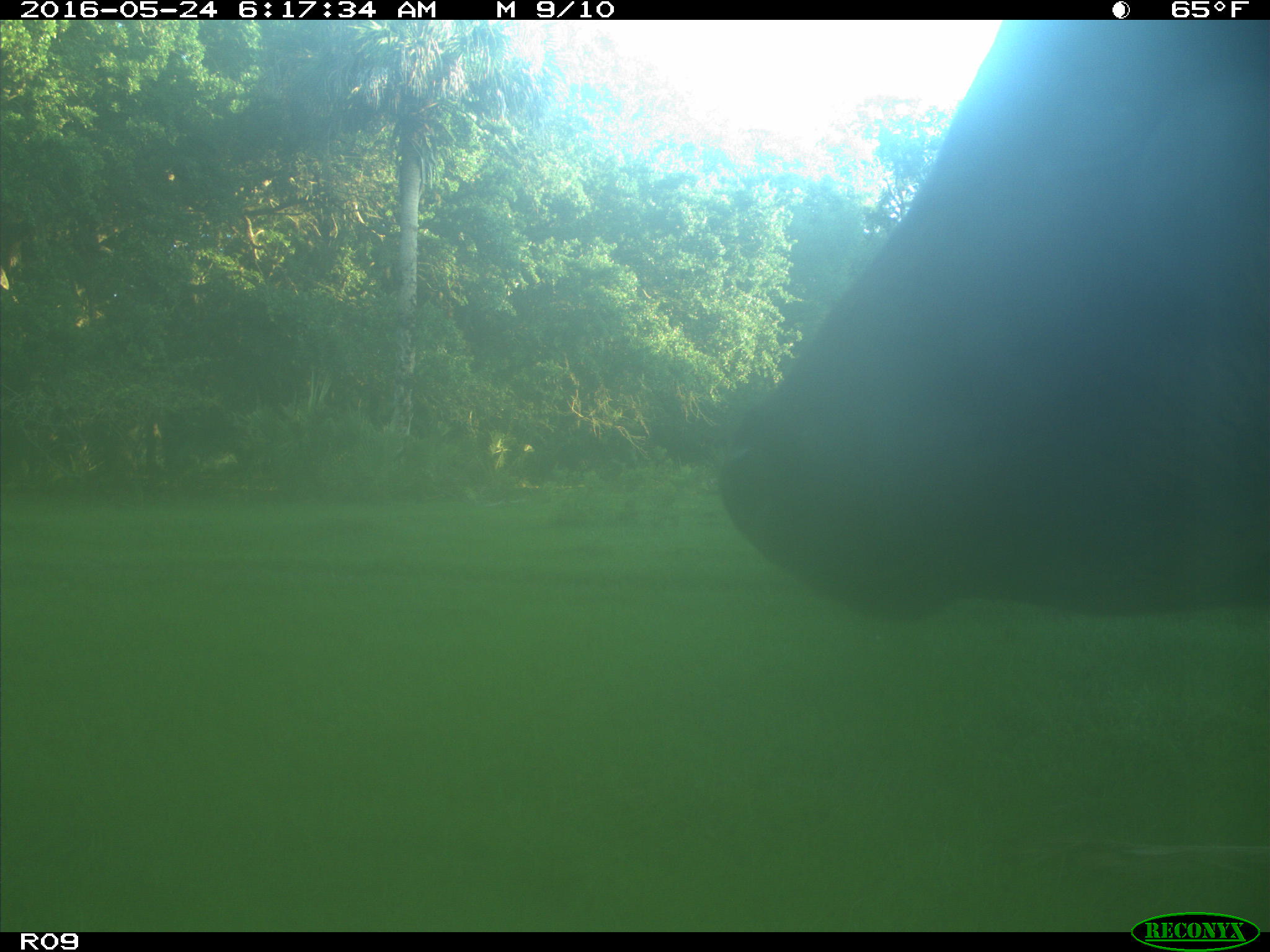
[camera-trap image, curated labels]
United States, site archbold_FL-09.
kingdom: Animalia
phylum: Chordata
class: Mammalia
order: Artiodactyla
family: Bovidae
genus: Bos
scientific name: Bos taurus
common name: domestic cow